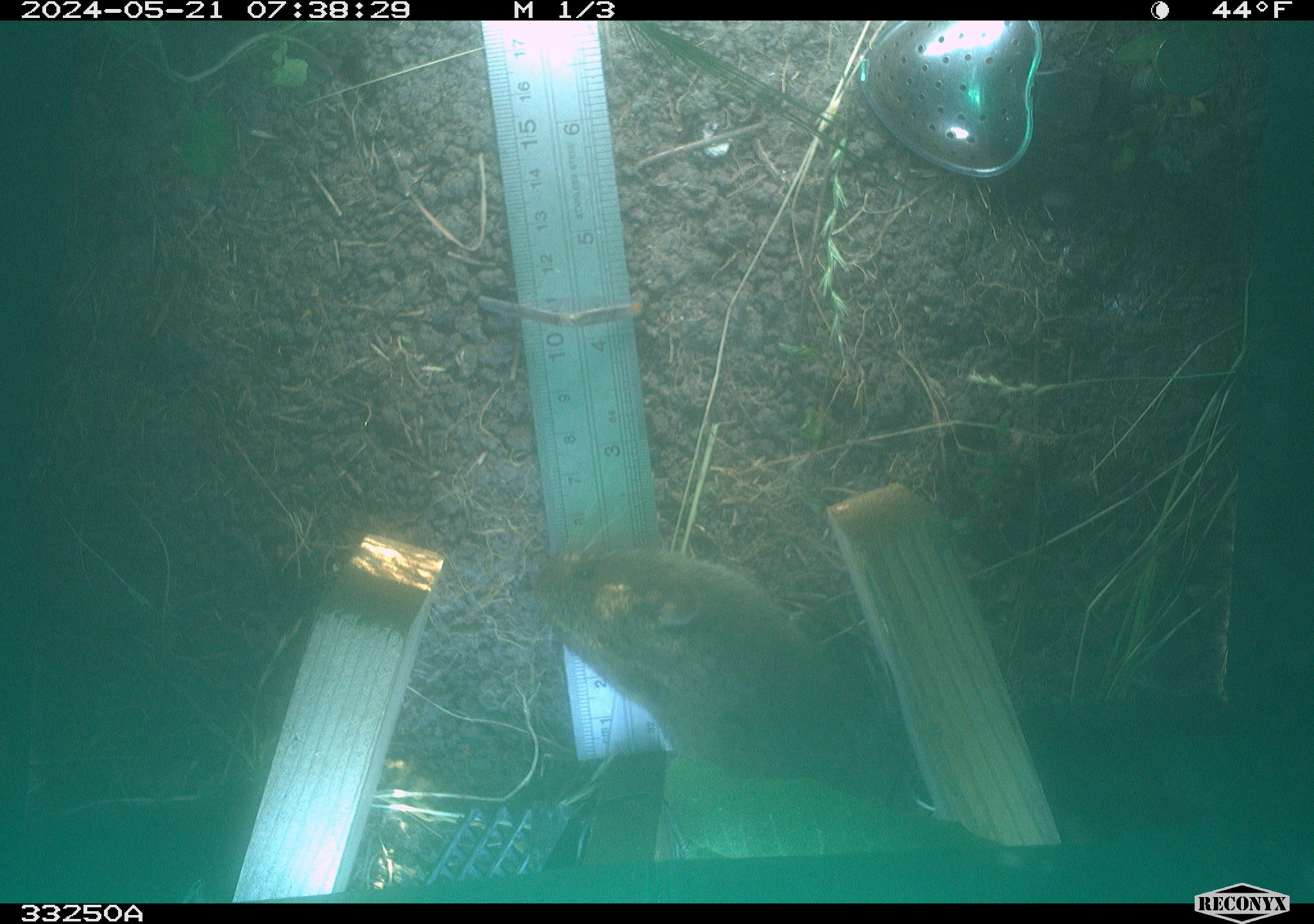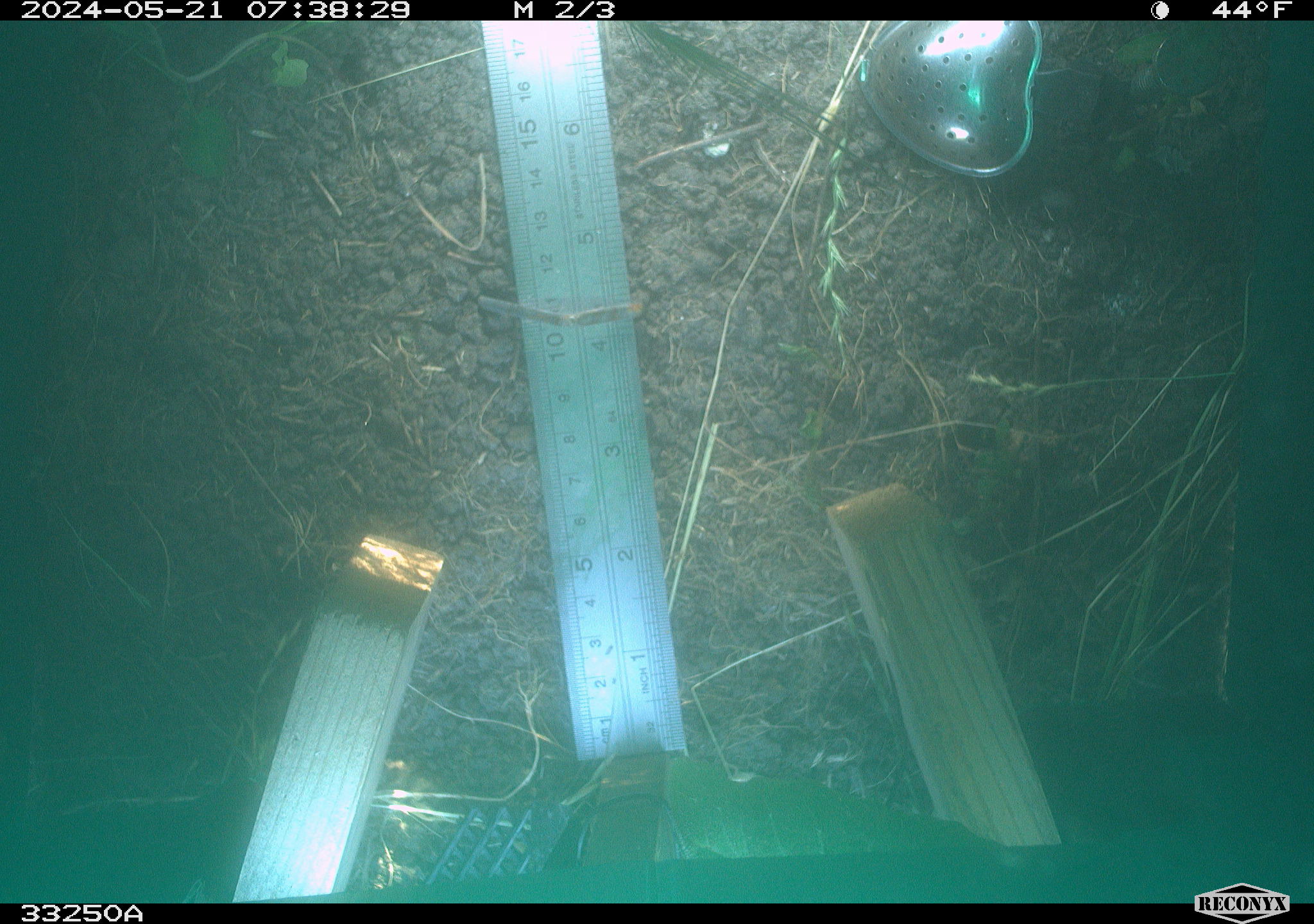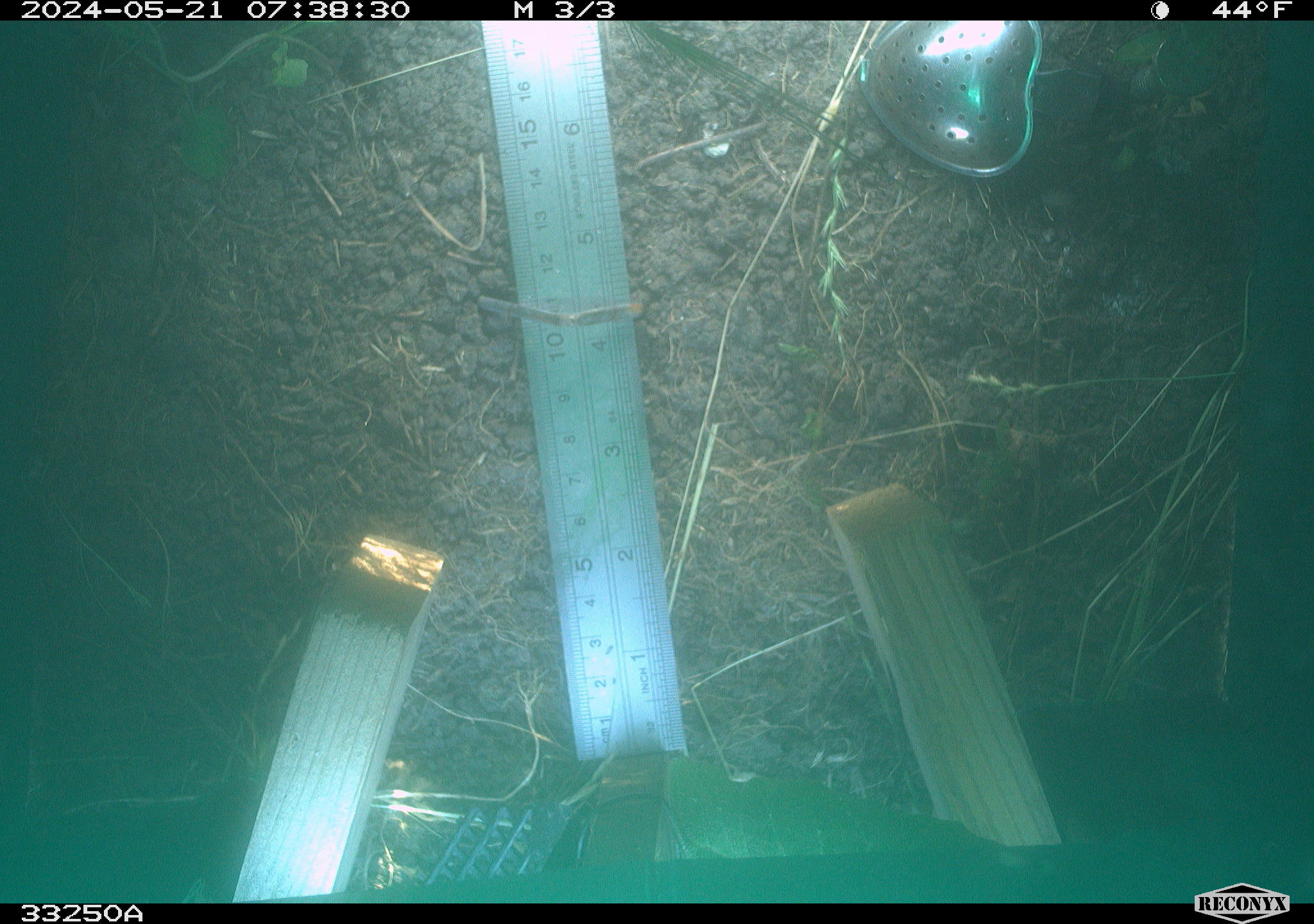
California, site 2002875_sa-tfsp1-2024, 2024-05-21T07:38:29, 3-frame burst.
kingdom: Animalia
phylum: Chordata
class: Mammalia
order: Rodentia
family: Cricetidae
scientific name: Arvicolinae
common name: voles, lemmings, and muskrats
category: arvicolinae subfamily